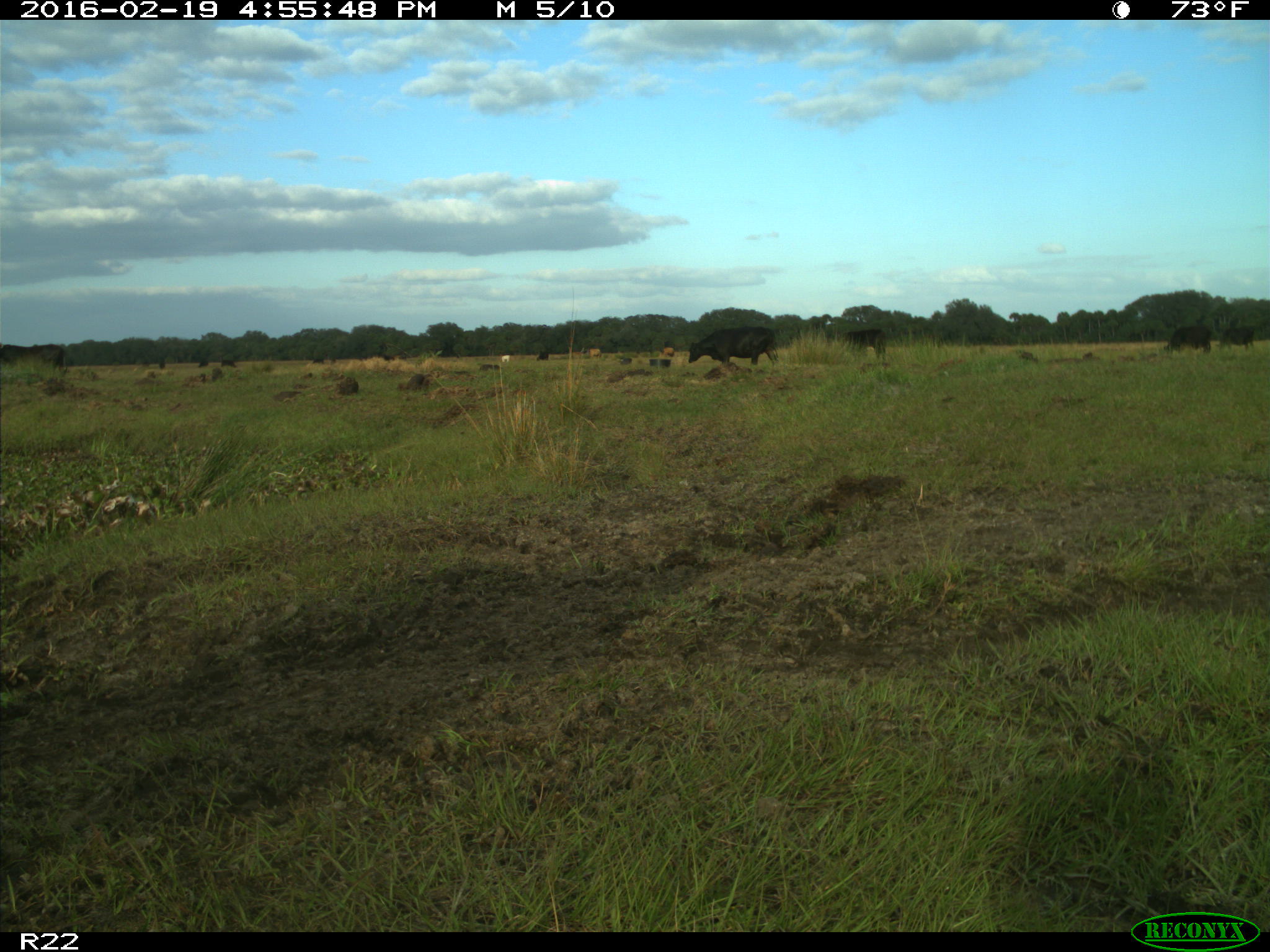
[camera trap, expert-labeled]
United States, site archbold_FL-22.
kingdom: Animalia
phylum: Chordata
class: Mammalia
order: Artiodactyla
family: Bovidae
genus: Bos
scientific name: Bos taurus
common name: domestic cow